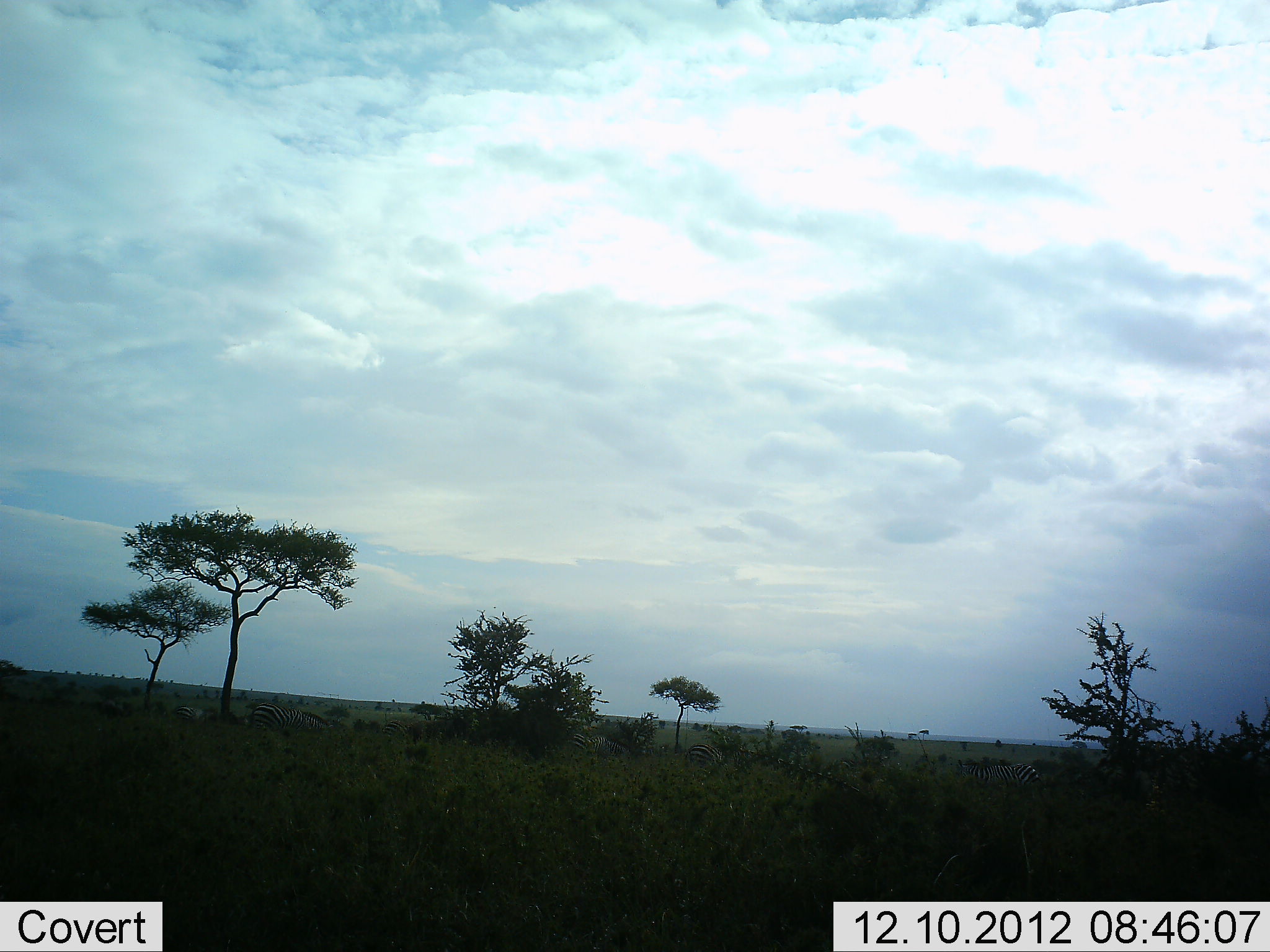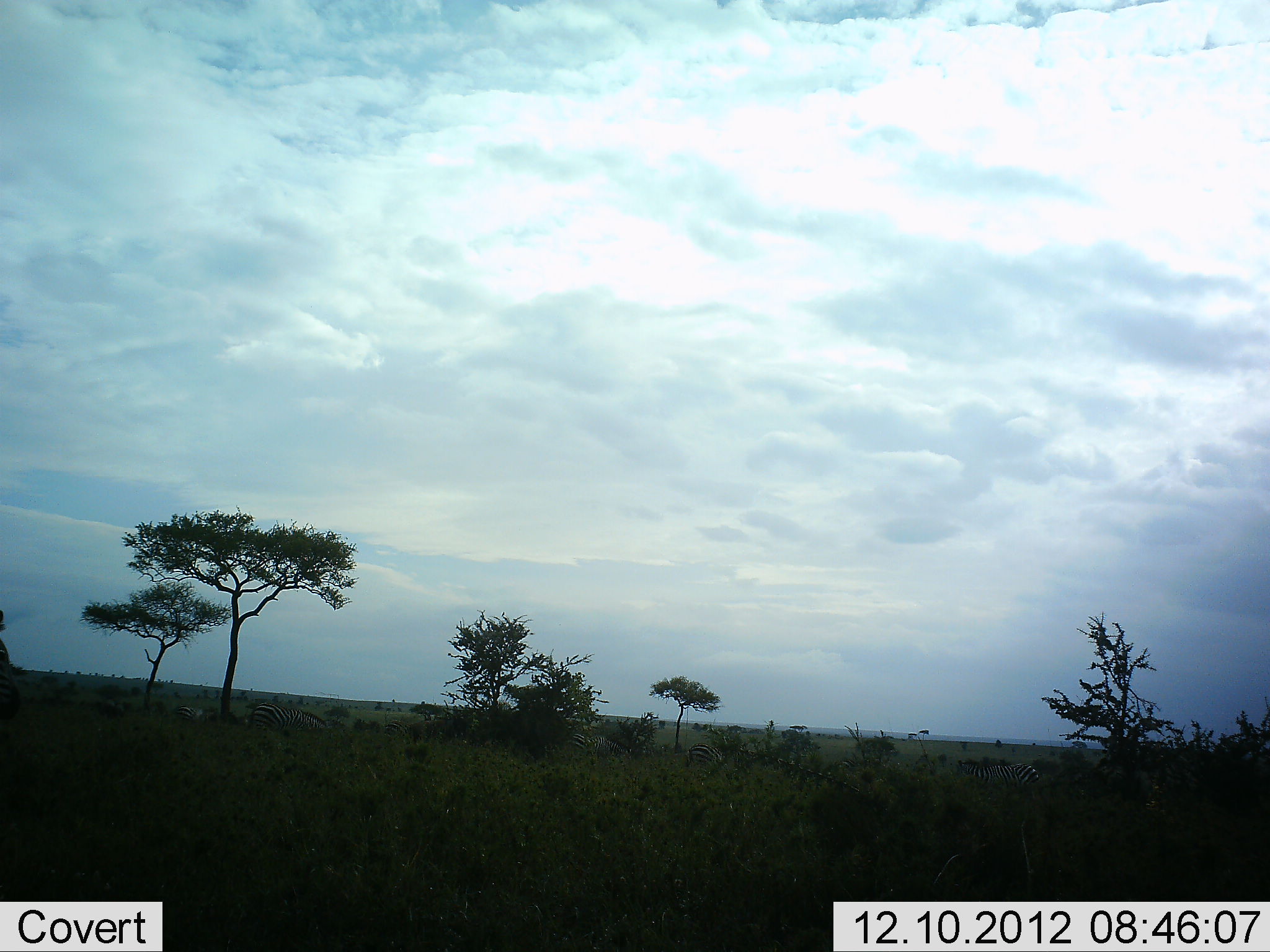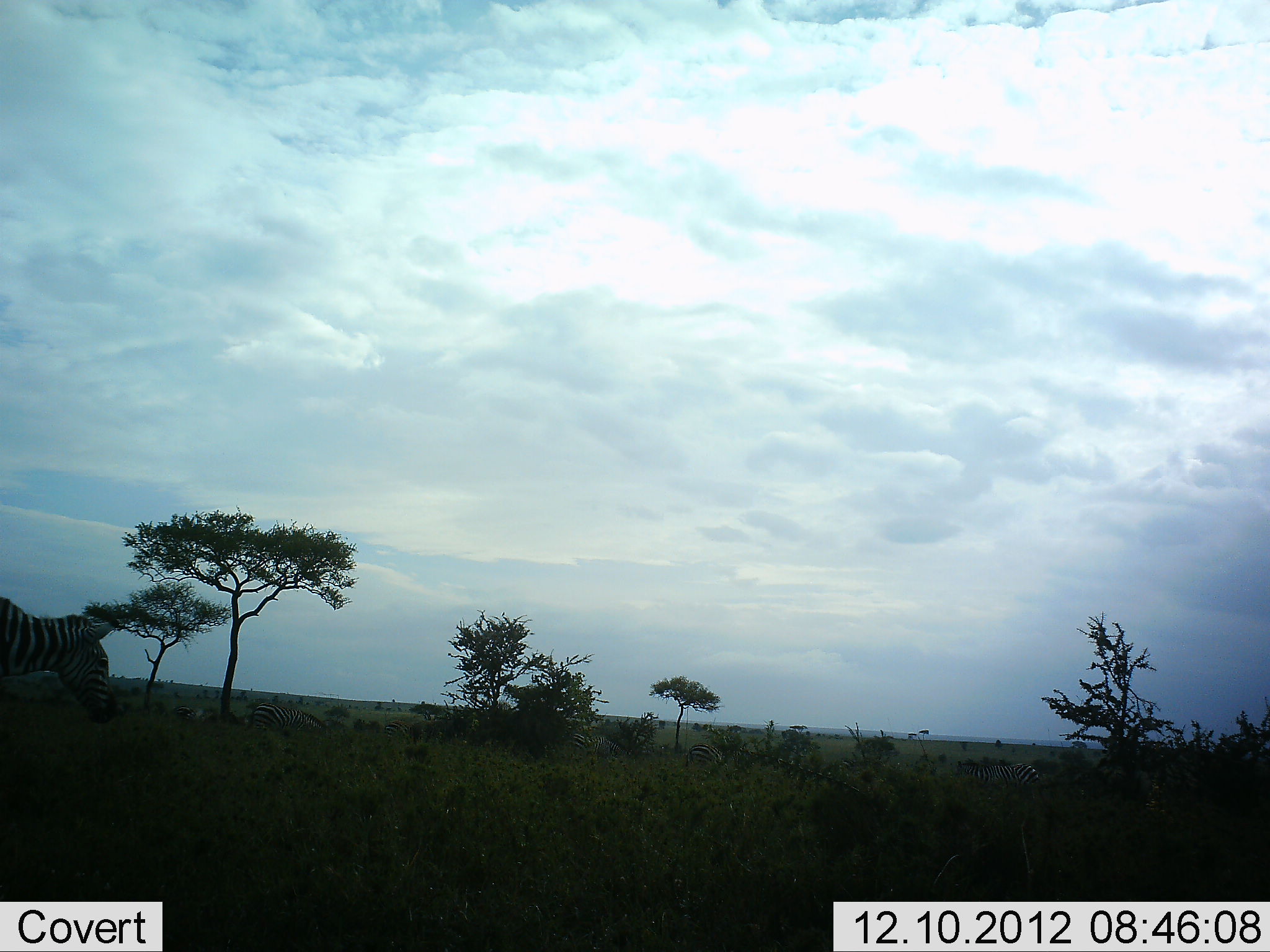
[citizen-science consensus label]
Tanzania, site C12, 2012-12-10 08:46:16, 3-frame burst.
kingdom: Animalia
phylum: Chordata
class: Mammalia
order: Perissodactyla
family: Equidae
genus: Equus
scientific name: Equus quagga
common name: plains zebra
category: zebra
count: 2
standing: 36%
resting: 0%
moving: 100%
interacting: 0%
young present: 0%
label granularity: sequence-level